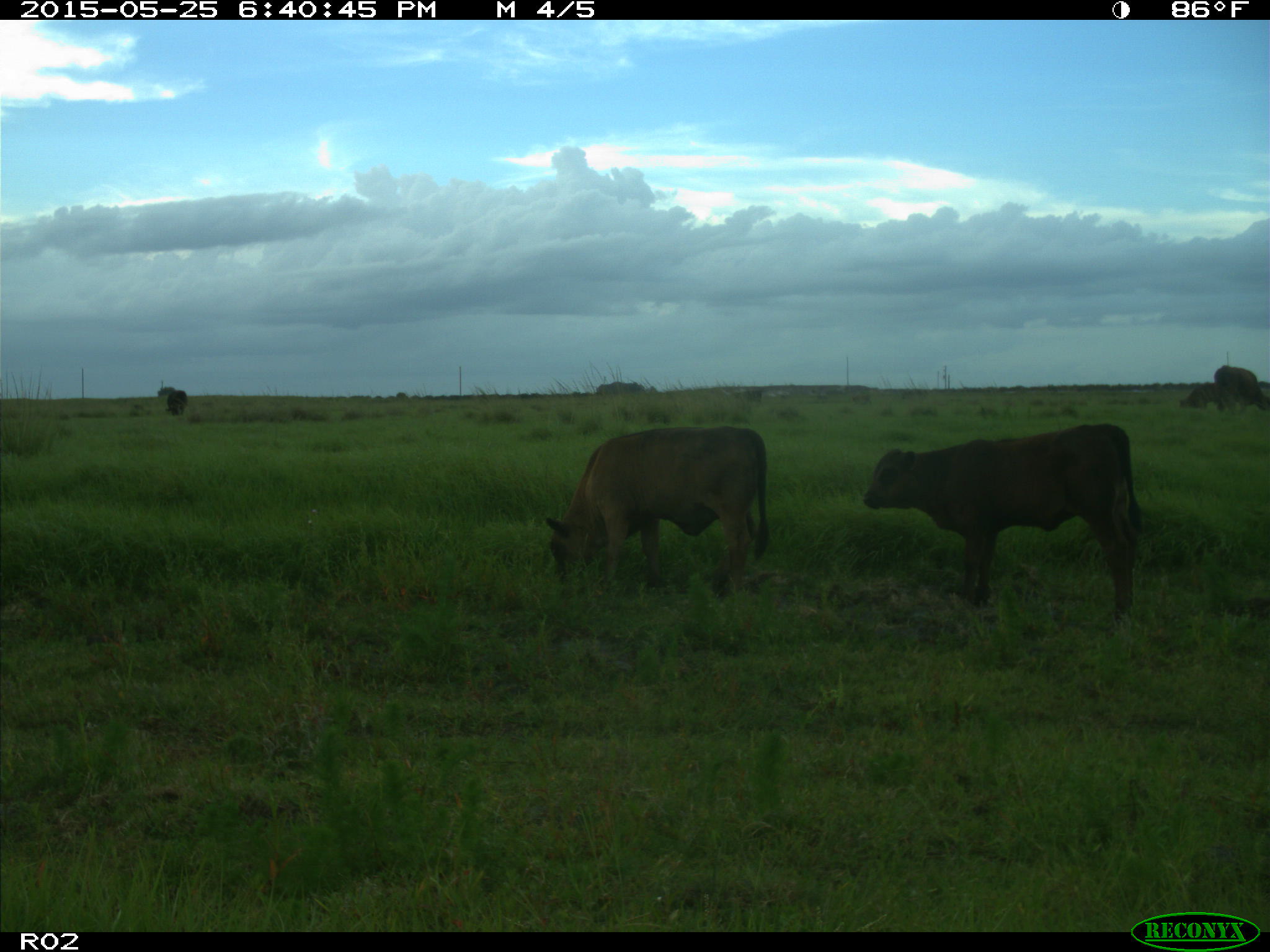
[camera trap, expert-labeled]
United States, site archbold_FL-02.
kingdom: Animalia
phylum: Chordata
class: Mammalia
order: Artiodactyla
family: Bovidae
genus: Bos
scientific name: Bos taurus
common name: domestic cow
Bos taurus (domestic cow).